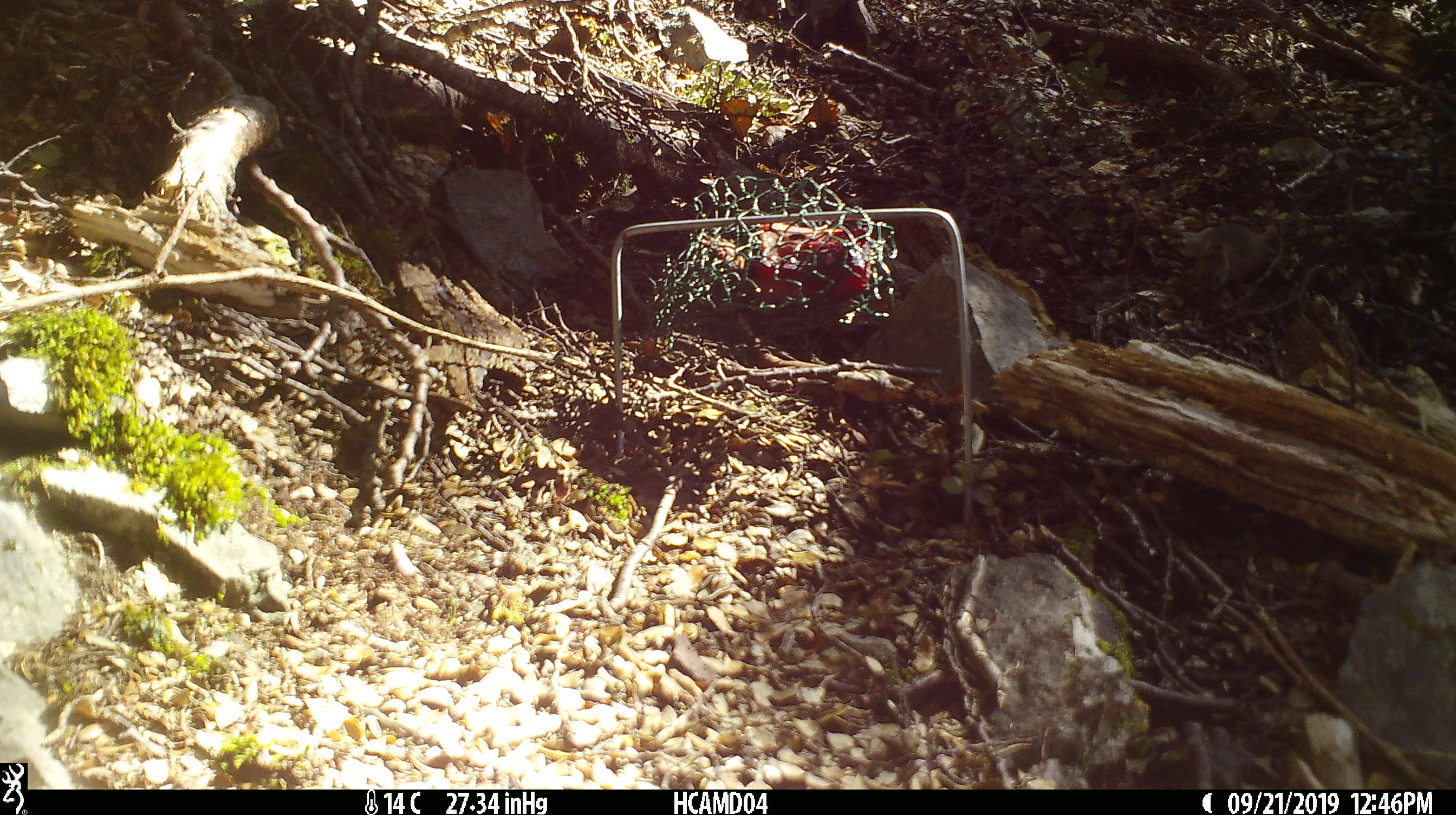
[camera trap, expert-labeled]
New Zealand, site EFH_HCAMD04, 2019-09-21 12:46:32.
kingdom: Animalia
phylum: Chordata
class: Mammalia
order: Rodentia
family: Muridae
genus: Mus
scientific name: Mus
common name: mouse